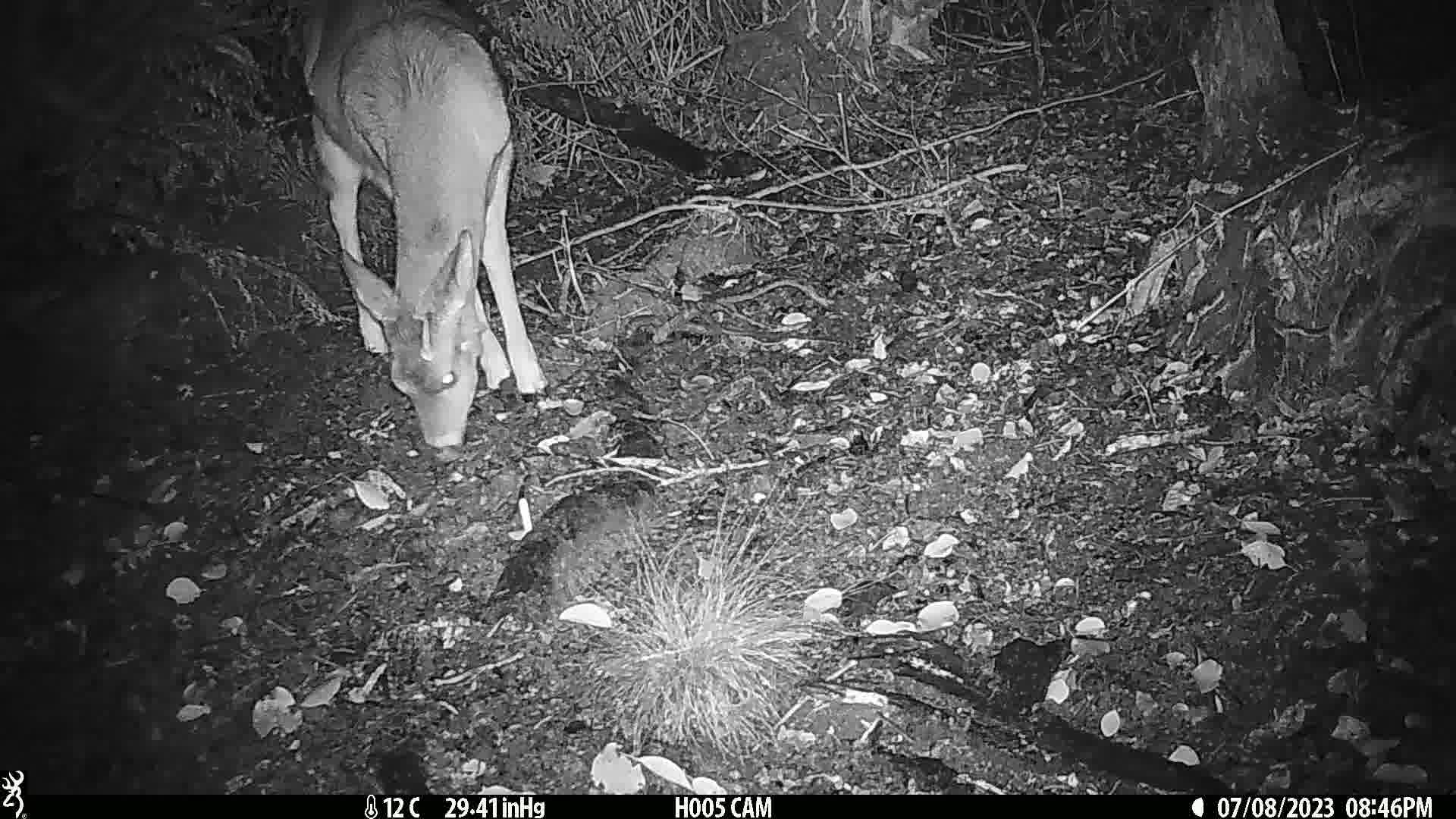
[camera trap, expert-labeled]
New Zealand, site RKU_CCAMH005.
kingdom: Animalia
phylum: Chordata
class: Mammalia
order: Artiodactyla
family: Cervidae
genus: Odocoileus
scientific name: Odocoileus virginianus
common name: white-tailed deer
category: white tailed deer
White tailed deer (white-tailed deer) (Odocoileus virginianus).